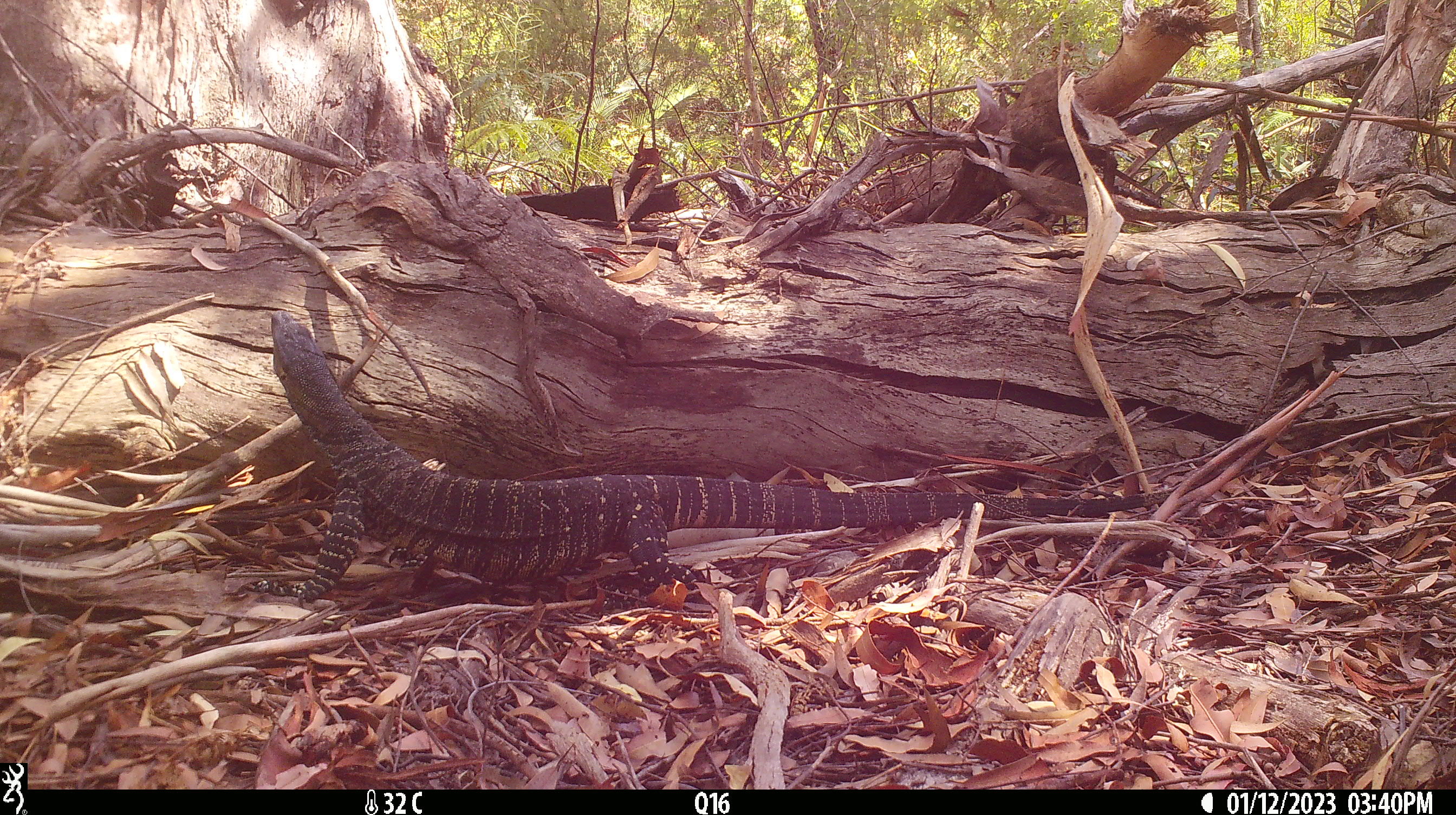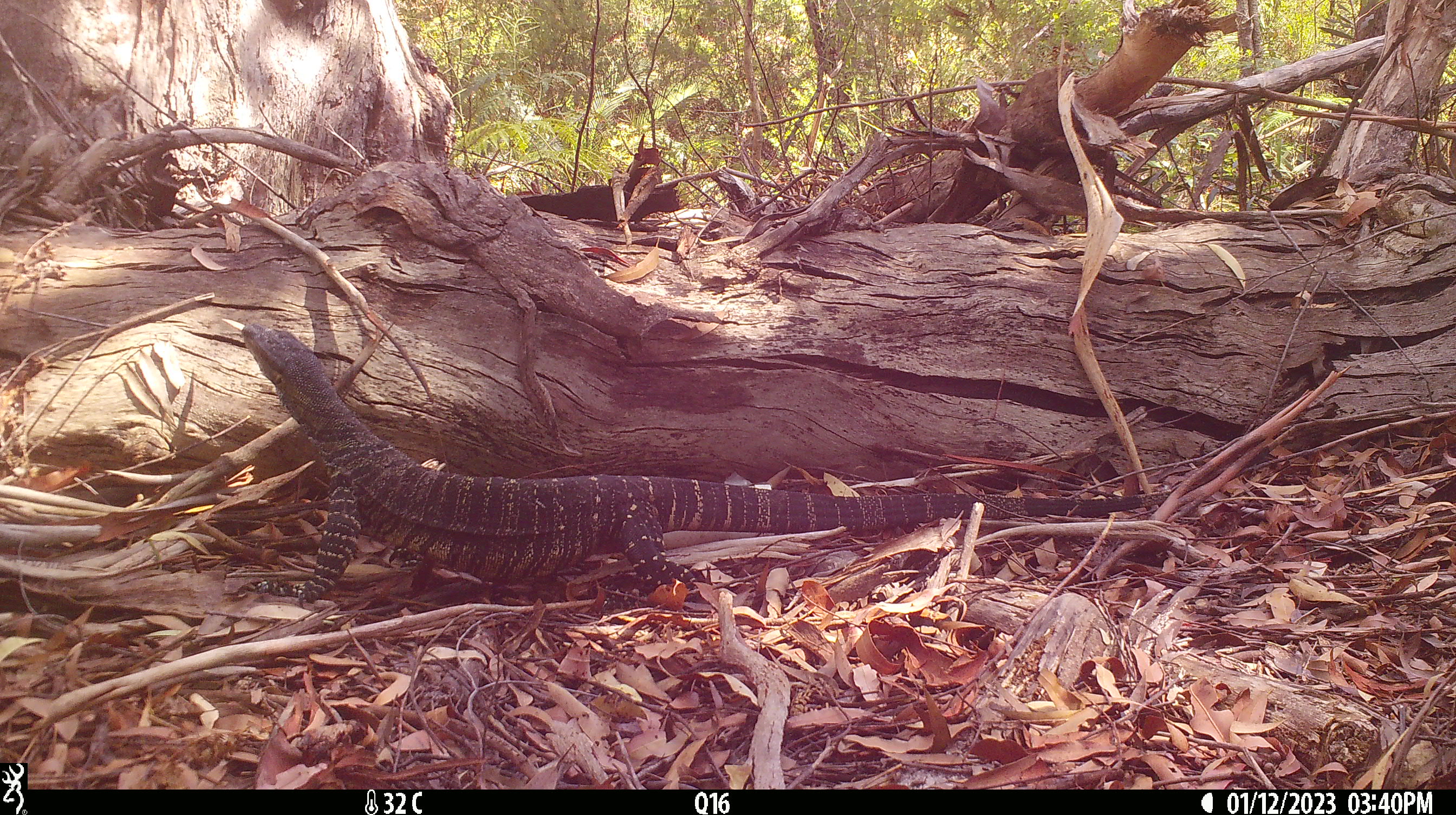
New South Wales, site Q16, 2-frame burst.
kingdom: Animalia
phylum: Chordata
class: Reptilia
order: Squamata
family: Varanidae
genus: Varanus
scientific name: Varanus varius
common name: lace monitor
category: goanna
Goanna (lace monitor) (Varanus varius).